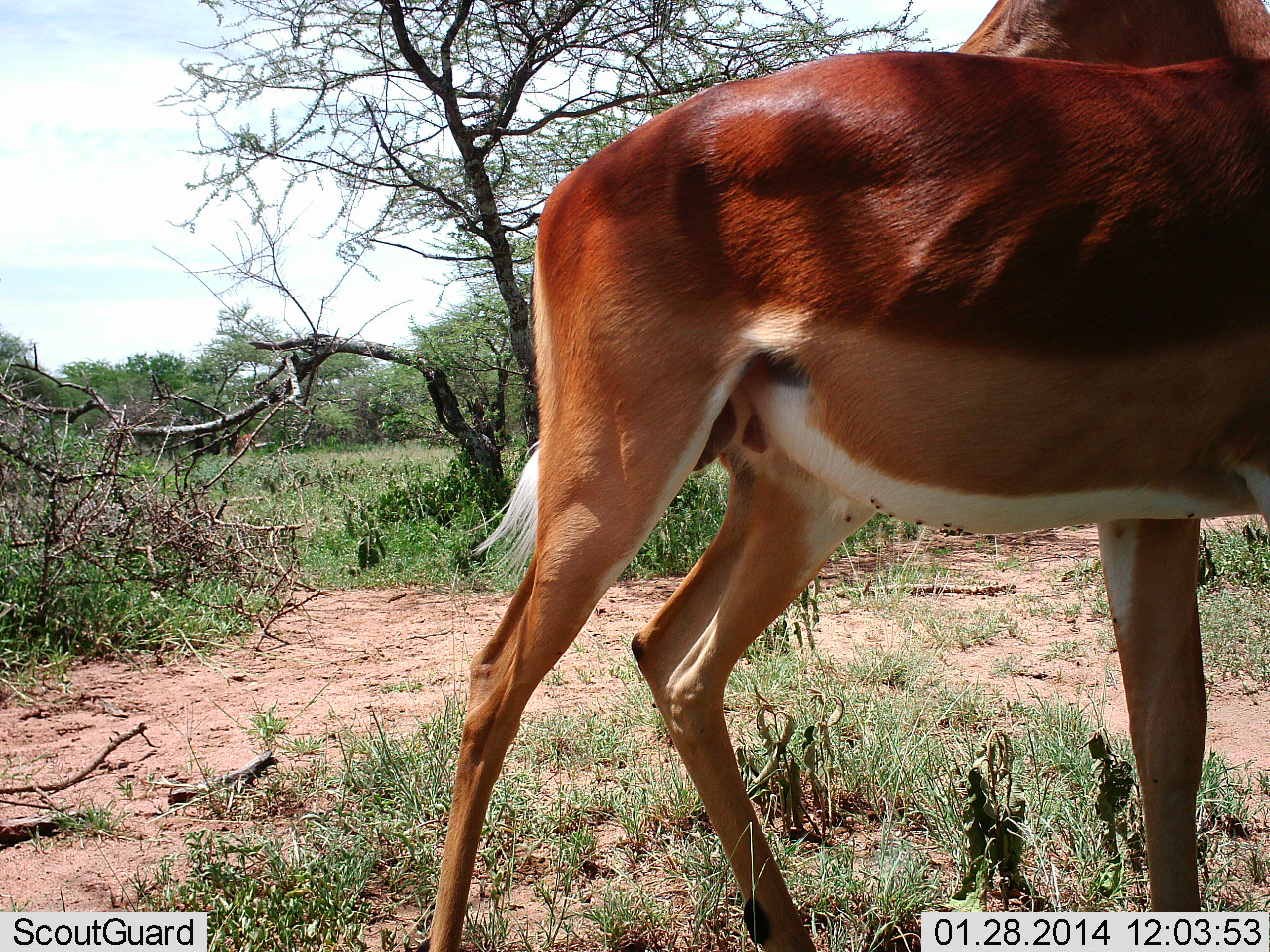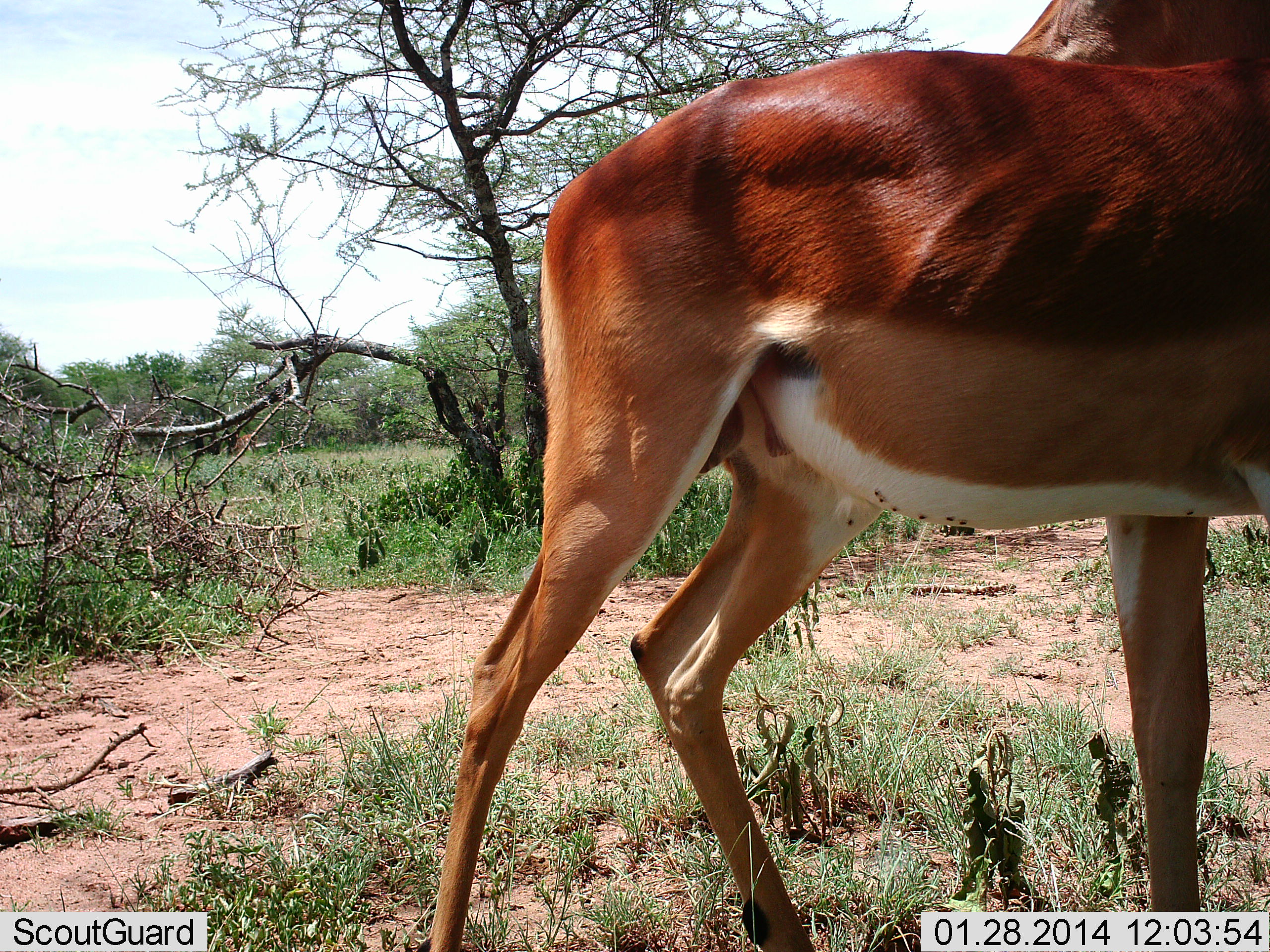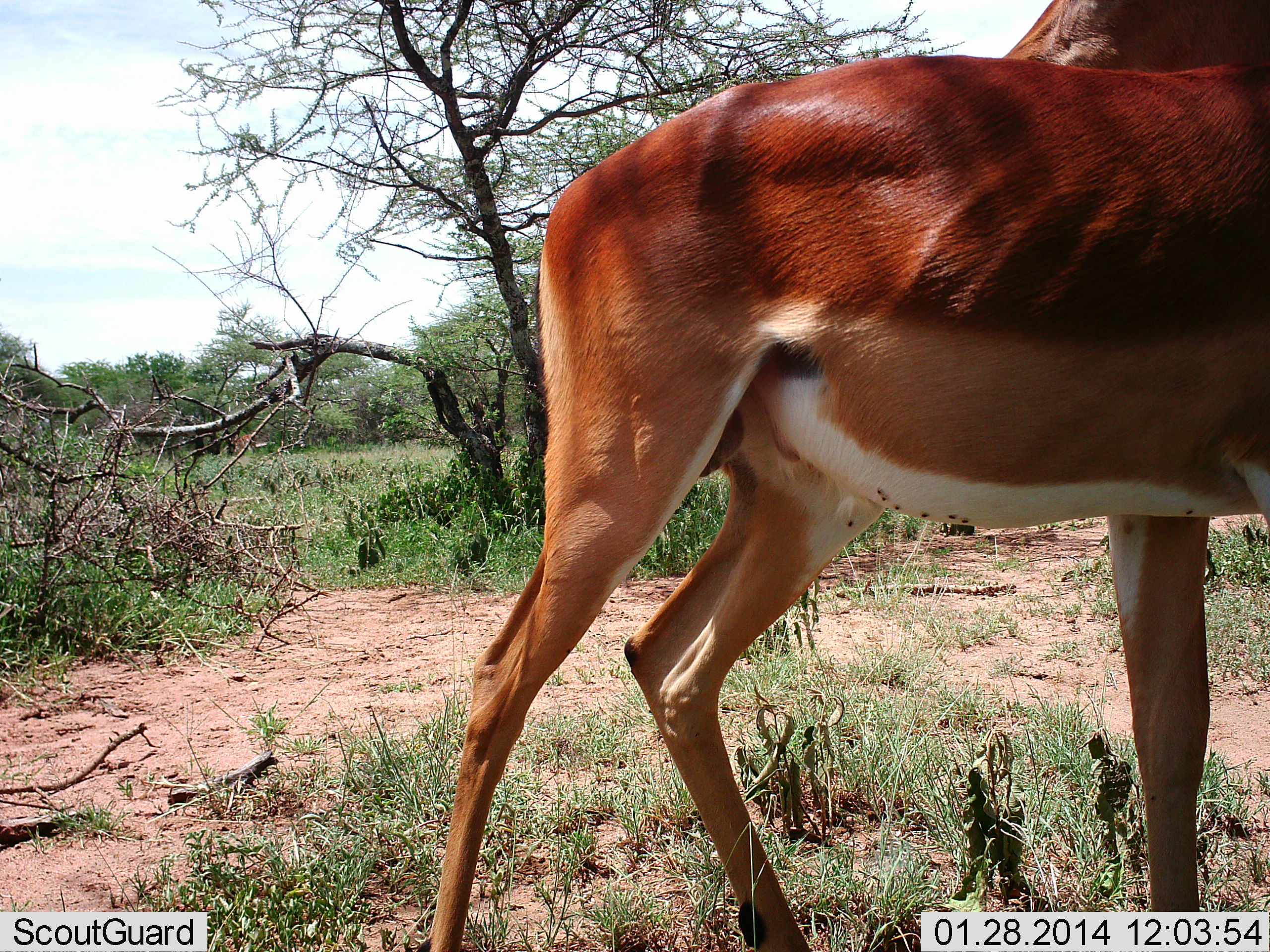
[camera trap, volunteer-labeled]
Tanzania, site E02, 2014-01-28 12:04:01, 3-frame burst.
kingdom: Animalia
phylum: Chordata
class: Mammalia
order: Artiodactyla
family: Bovidae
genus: Aepyceros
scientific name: Aepyceros melampus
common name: impala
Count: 1.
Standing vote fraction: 100%.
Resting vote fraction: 0%.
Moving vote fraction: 0%.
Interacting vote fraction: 0%.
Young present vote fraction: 0%.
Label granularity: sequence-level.